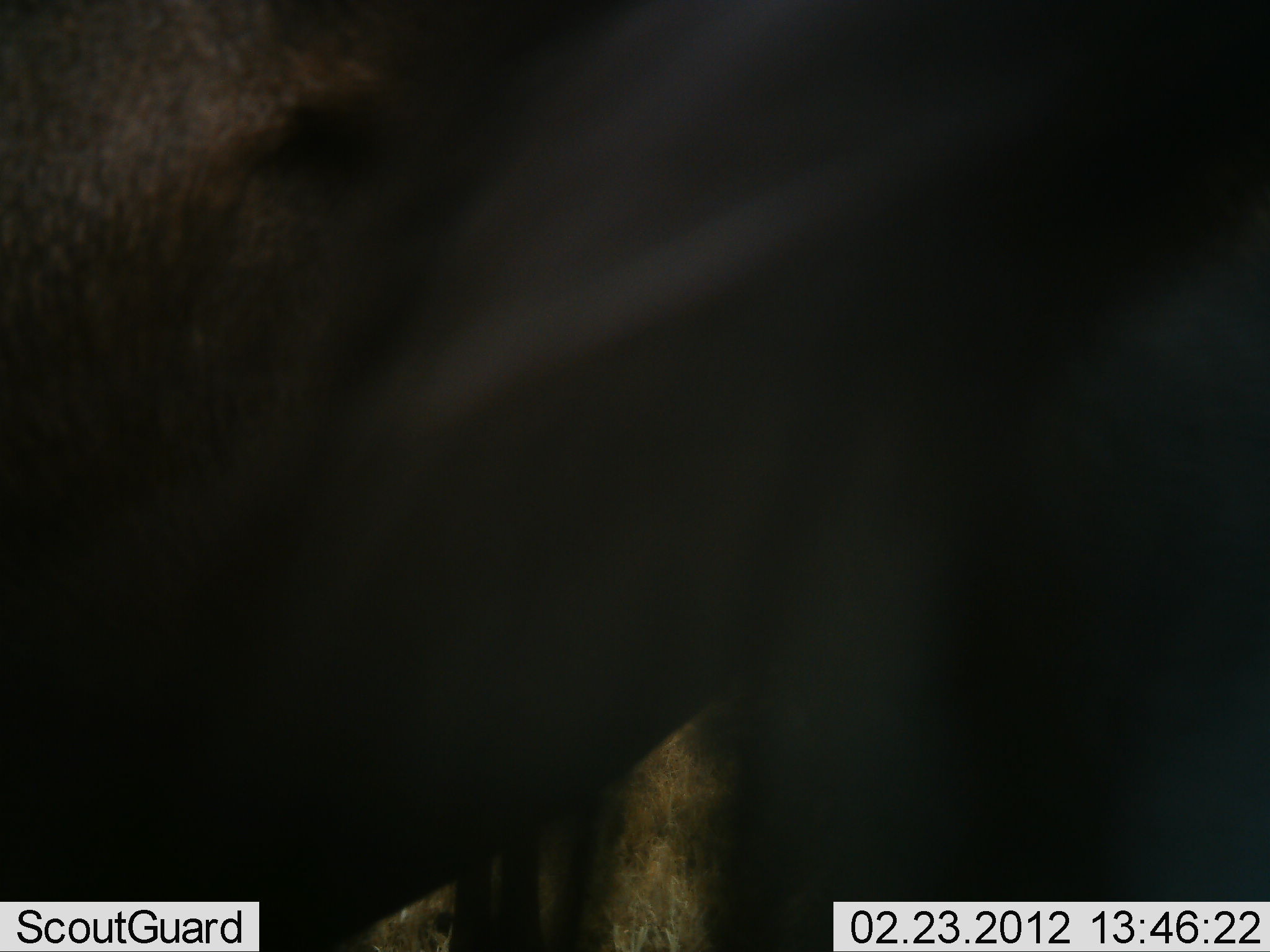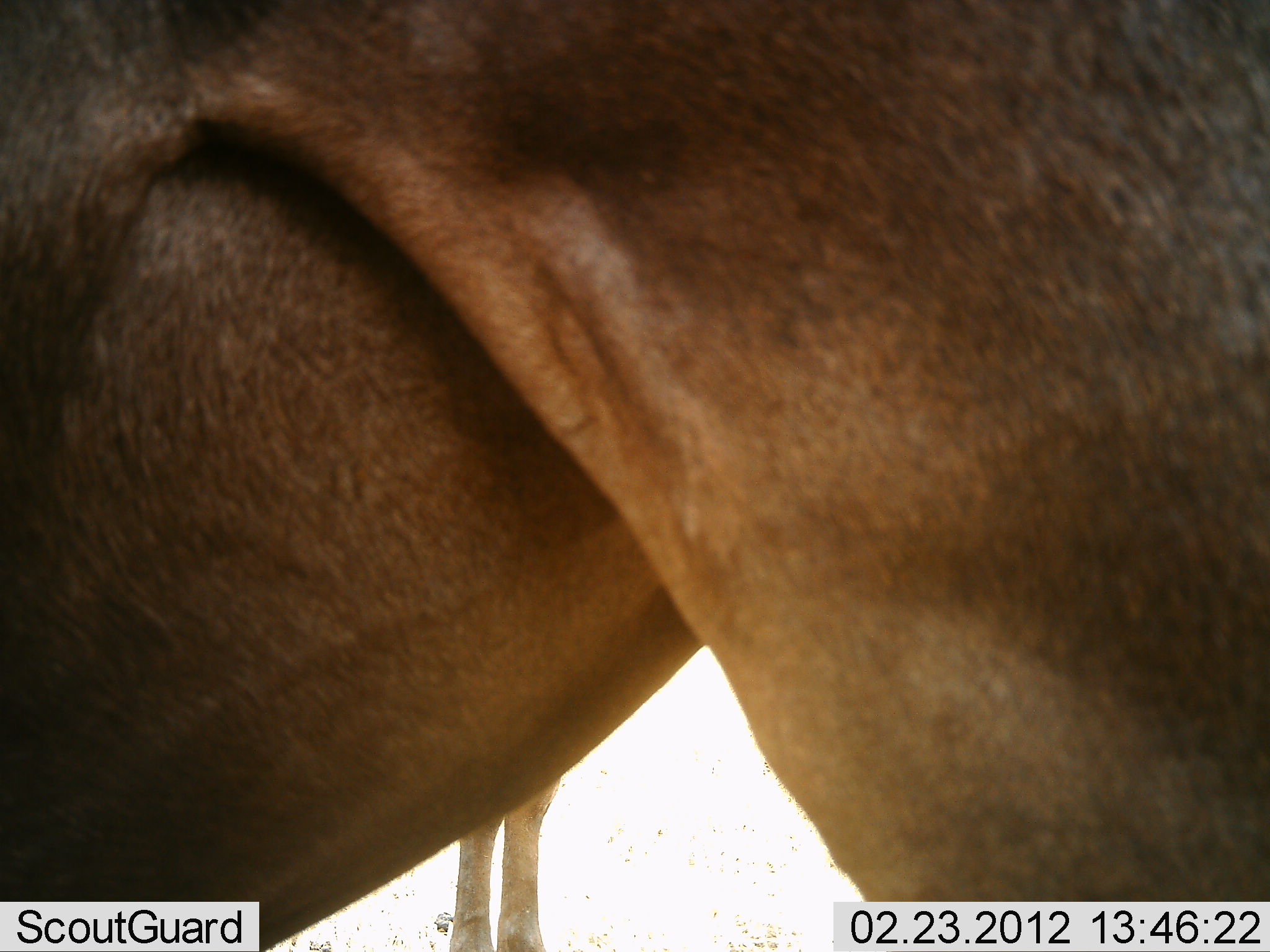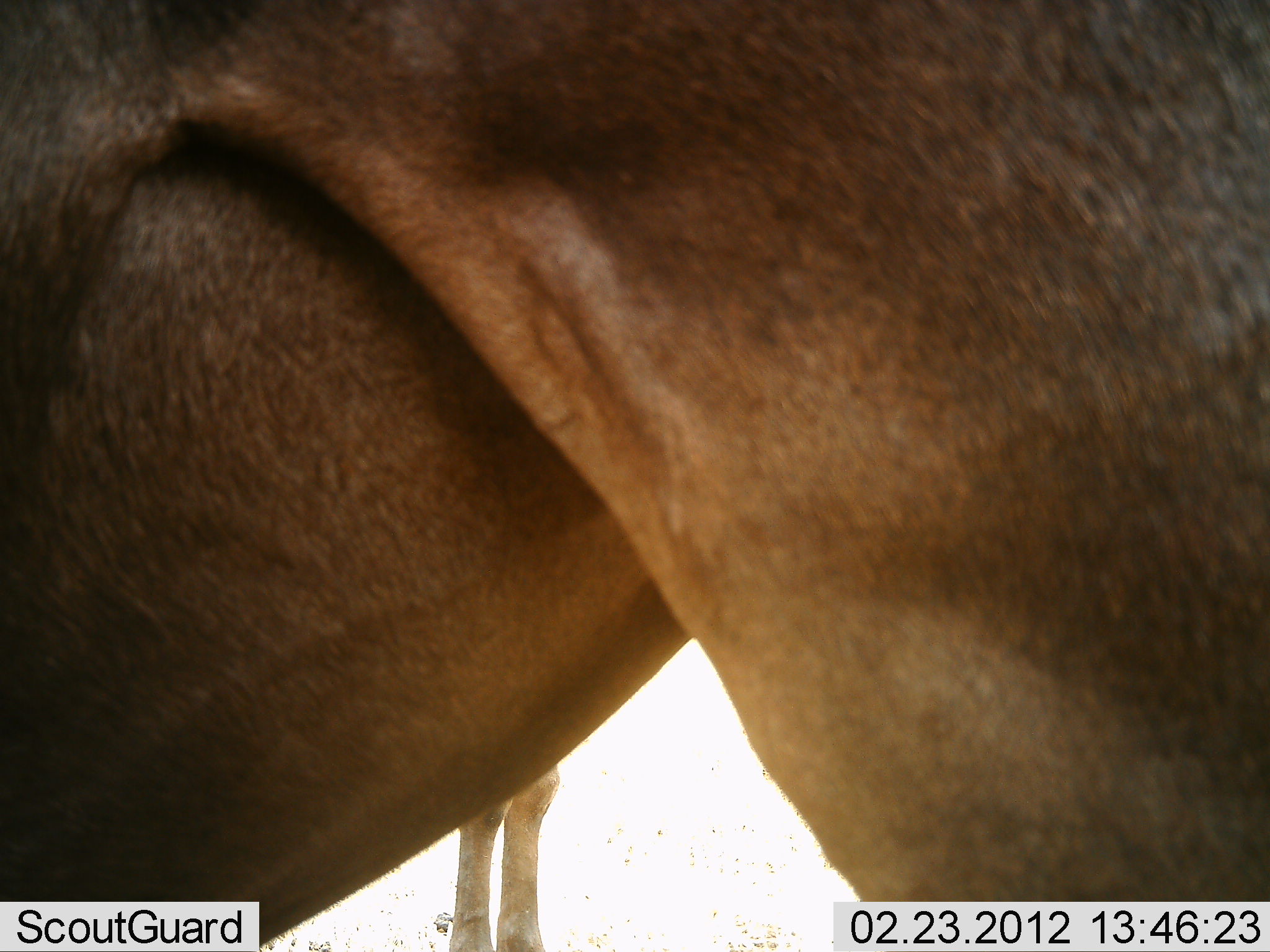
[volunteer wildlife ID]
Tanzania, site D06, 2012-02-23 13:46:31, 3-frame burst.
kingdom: Animalia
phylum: Chordata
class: Mammalia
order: Artiodactyla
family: Bovidae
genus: Connochaetes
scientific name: Connochaetes taurinus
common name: blue wildebeest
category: wildebeest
Wildebeest (blue wildebeest) (Connochaetes taurinus), count 2. Behavior (volunteer vote fractions): standing 100%, resting 0%, moving 0%, interacting 0%. Young present (vote fraction): 18%. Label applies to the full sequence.